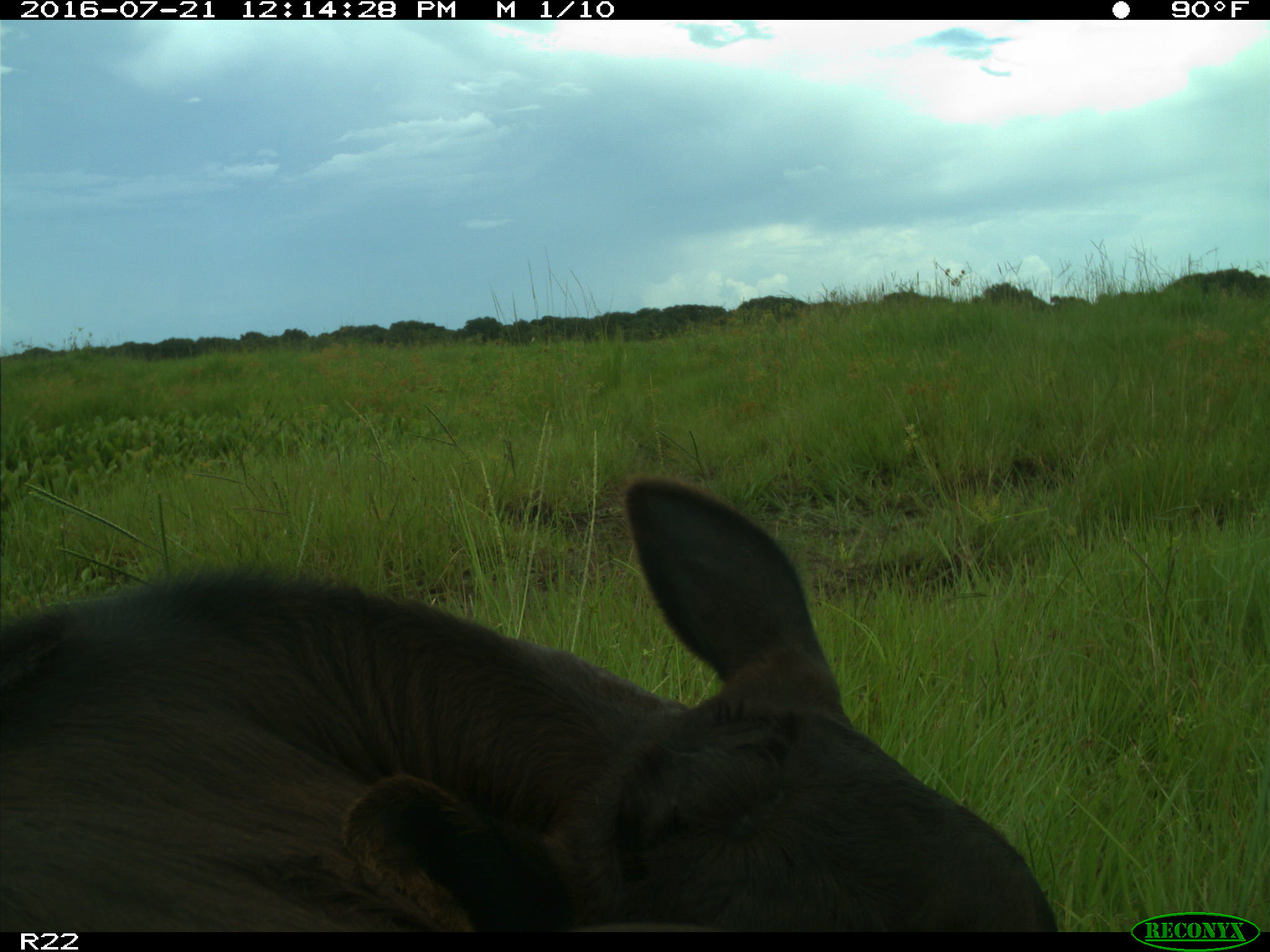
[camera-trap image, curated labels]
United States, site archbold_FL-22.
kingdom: Animalia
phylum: Chordata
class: Mammalia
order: Artiodactyla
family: Bovidae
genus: Bos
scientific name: Bos taurus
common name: domestic cow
Bos taurus (domestic cow).